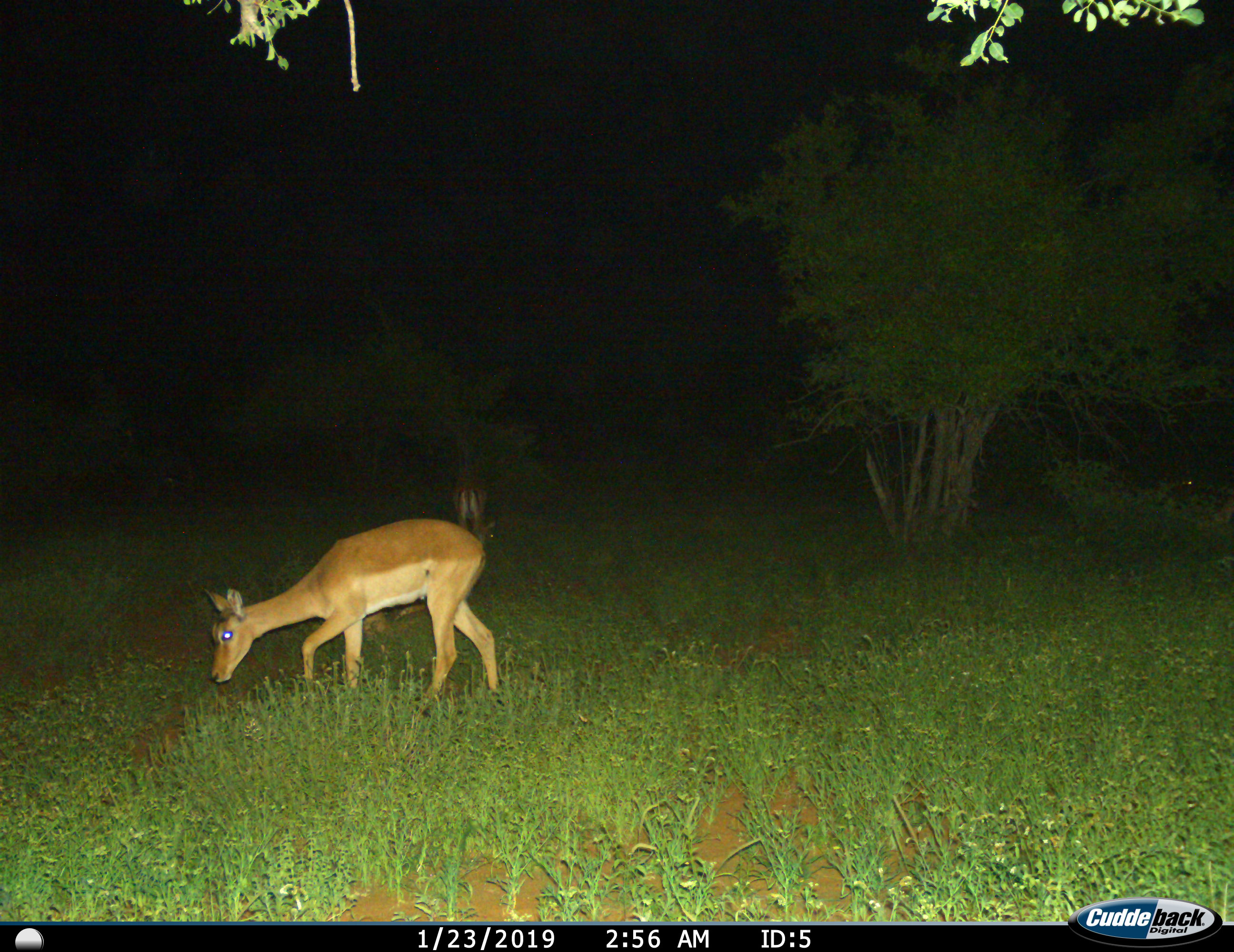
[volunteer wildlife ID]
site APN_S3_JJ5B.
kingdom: Animalia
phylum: Chordata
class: Mammalia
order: Artiodactyla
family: Bovidae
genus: Aepyceros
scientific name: Aepyceros melampus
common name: impala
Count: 2.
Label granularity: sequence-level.